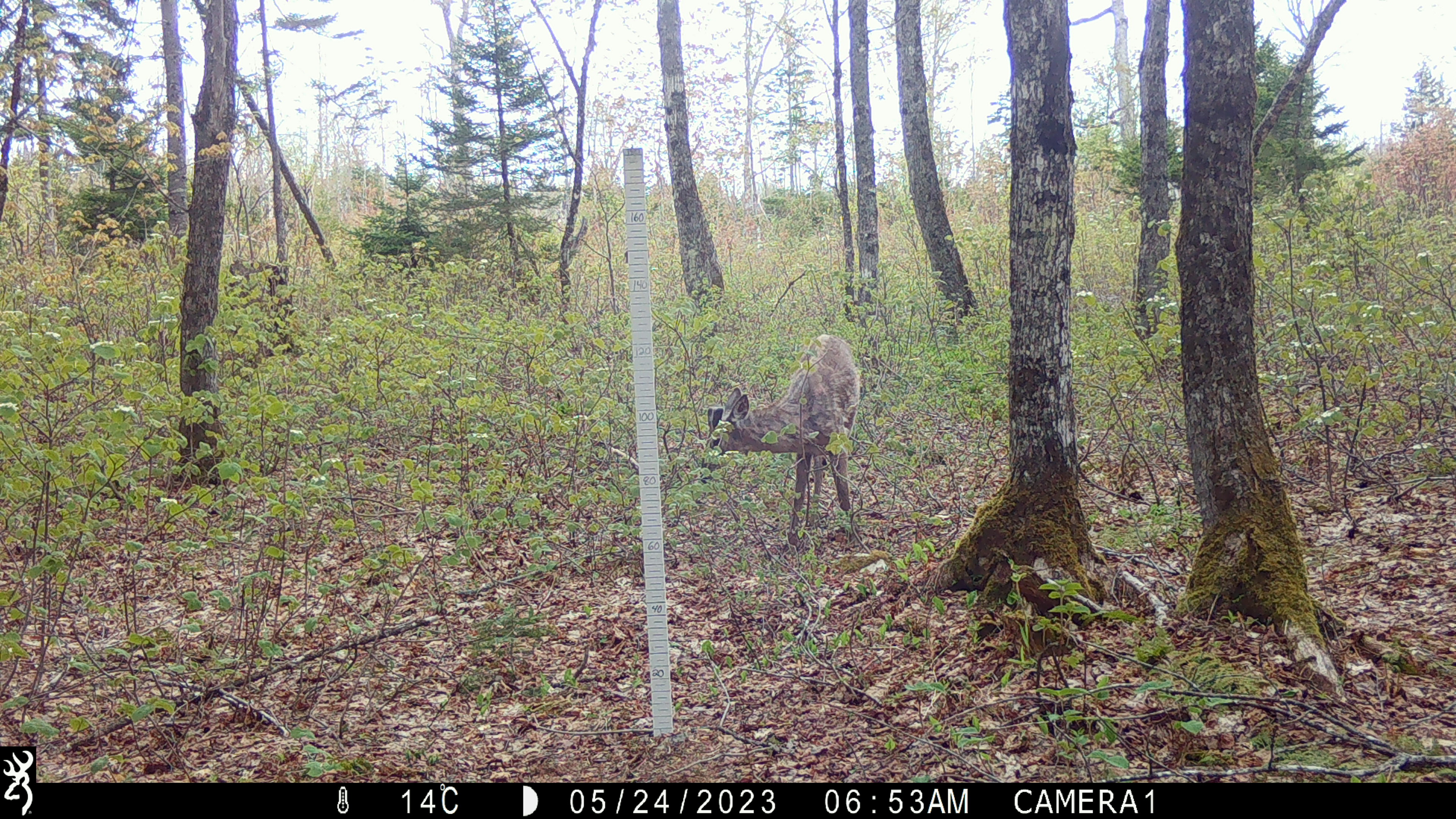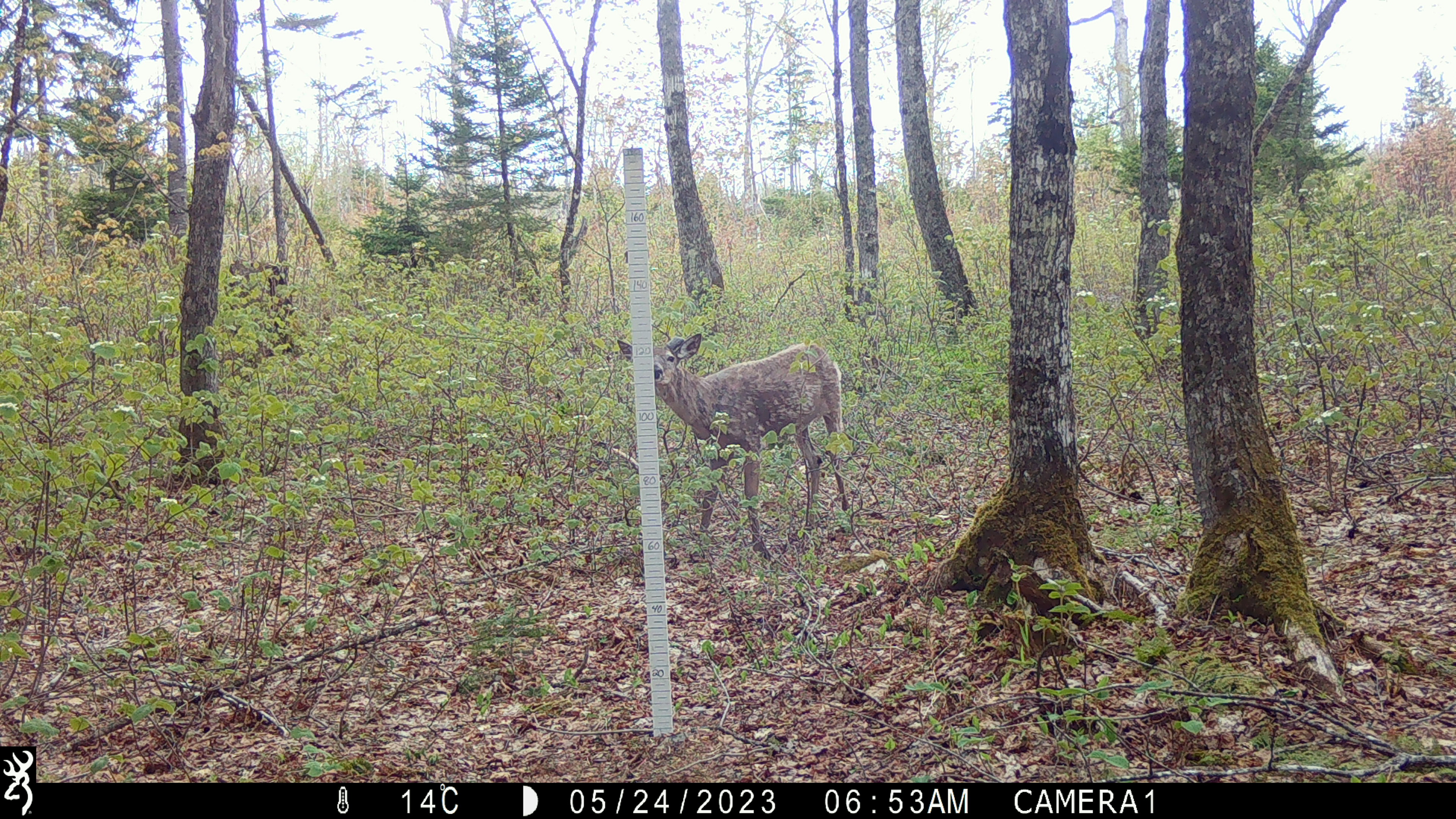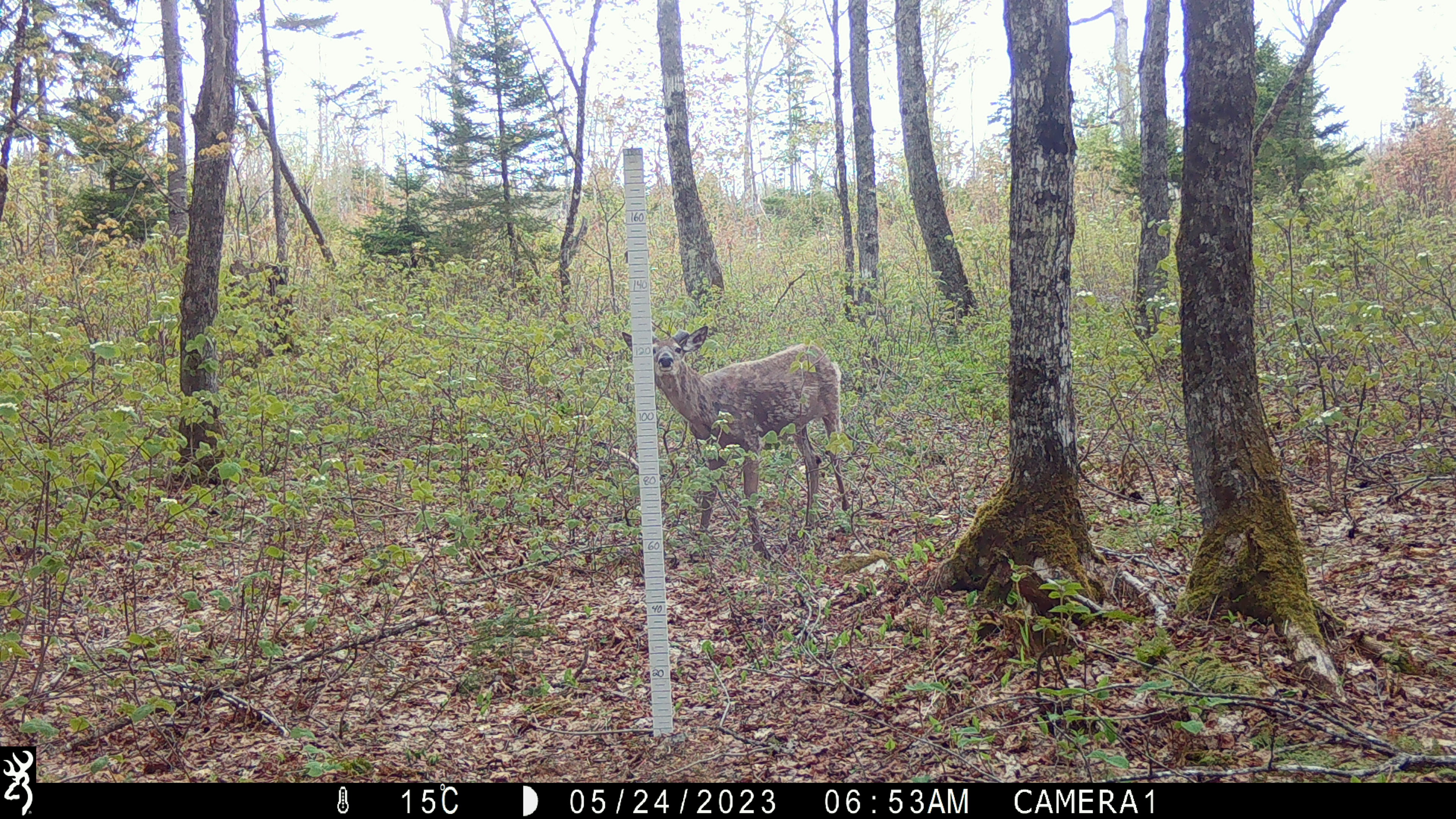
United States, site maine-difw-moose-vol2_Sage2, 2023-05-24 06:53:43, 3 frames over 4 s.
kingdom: Animalia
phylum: Chordata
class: Mammalia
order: Artiodactyla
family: Cervidae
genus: Odocoileus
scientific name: Odocoileus virginianus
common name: white-tailed deer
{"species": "white-tailed deer (Odocoileus virginianus)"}